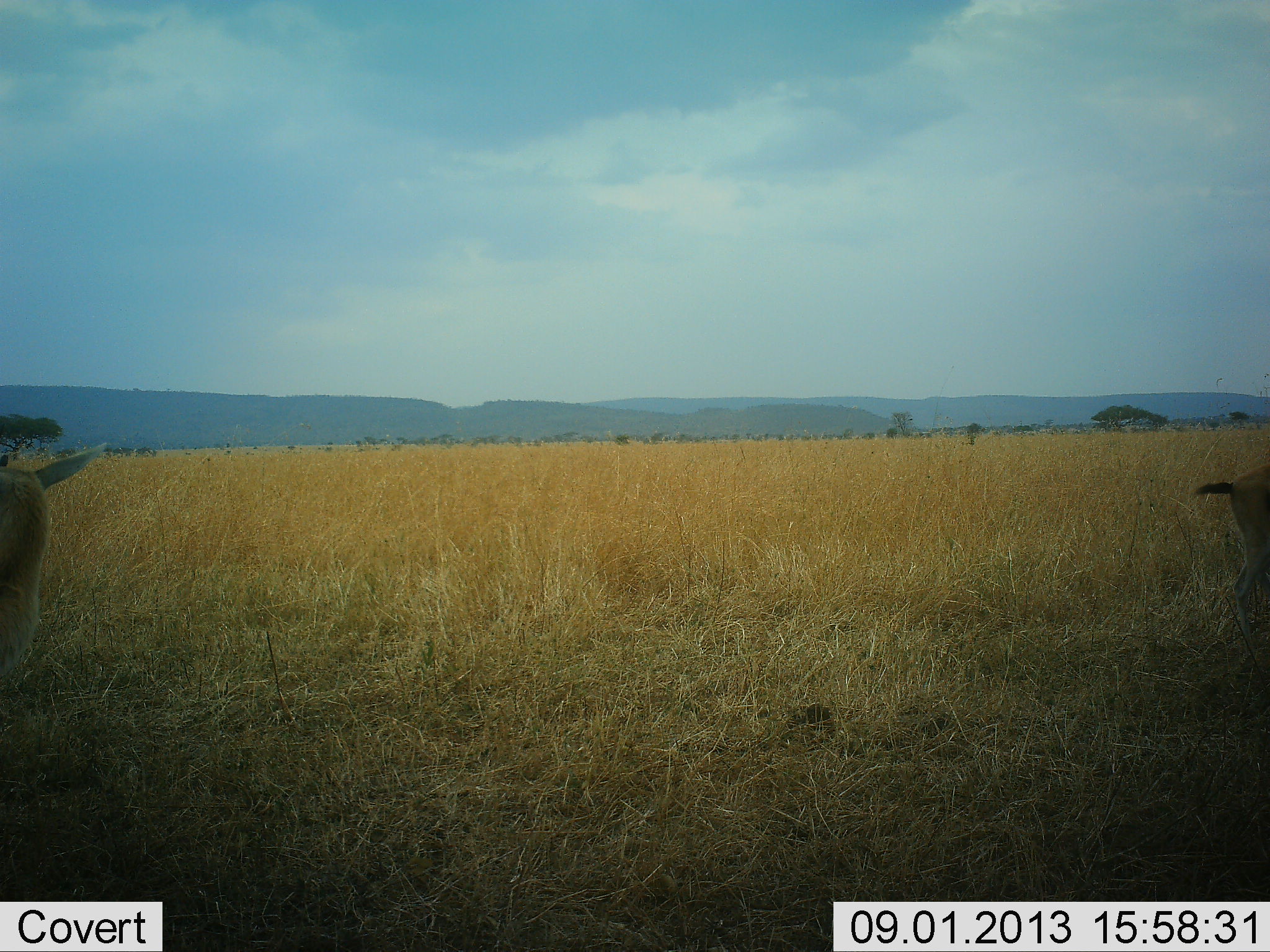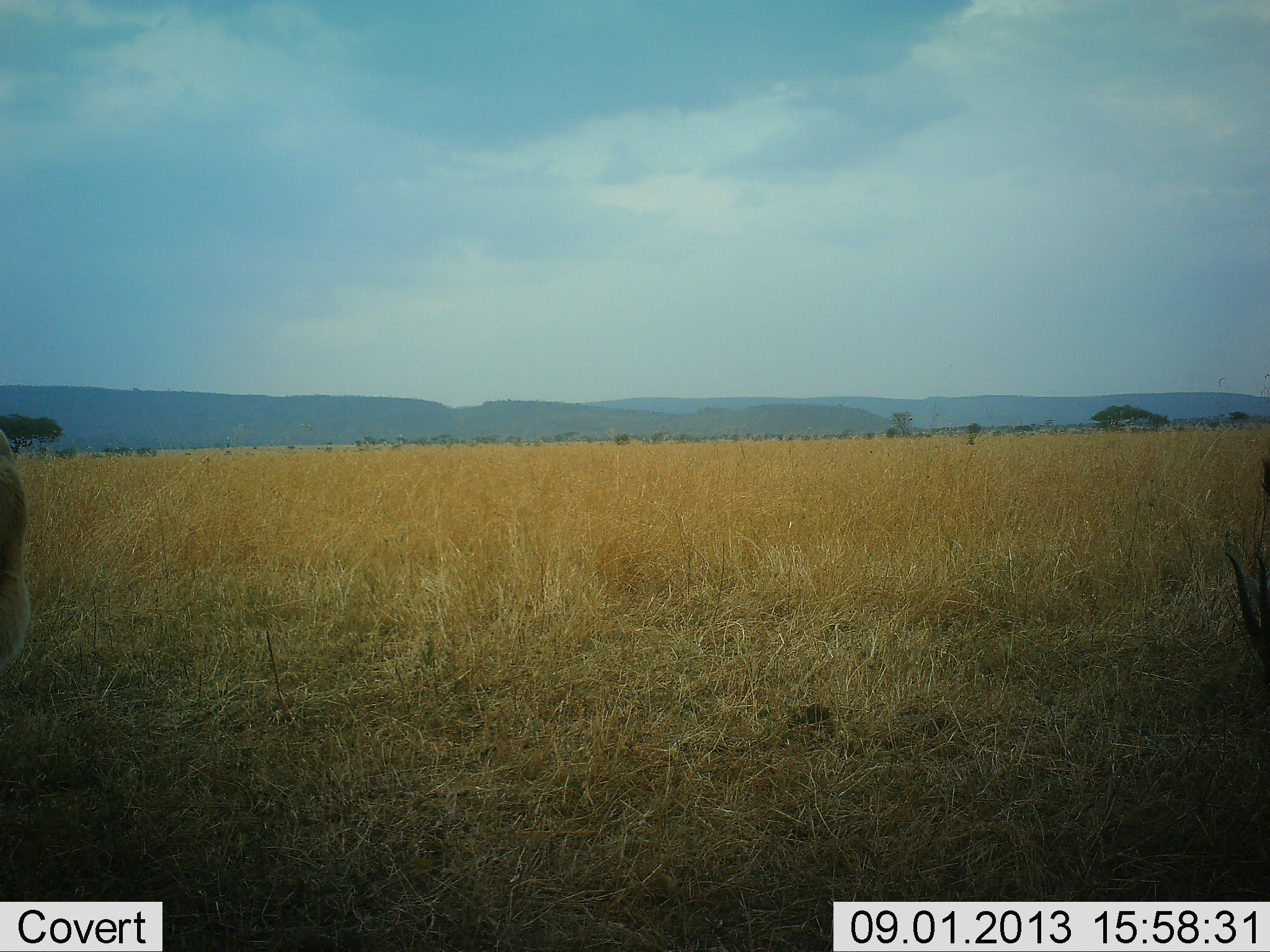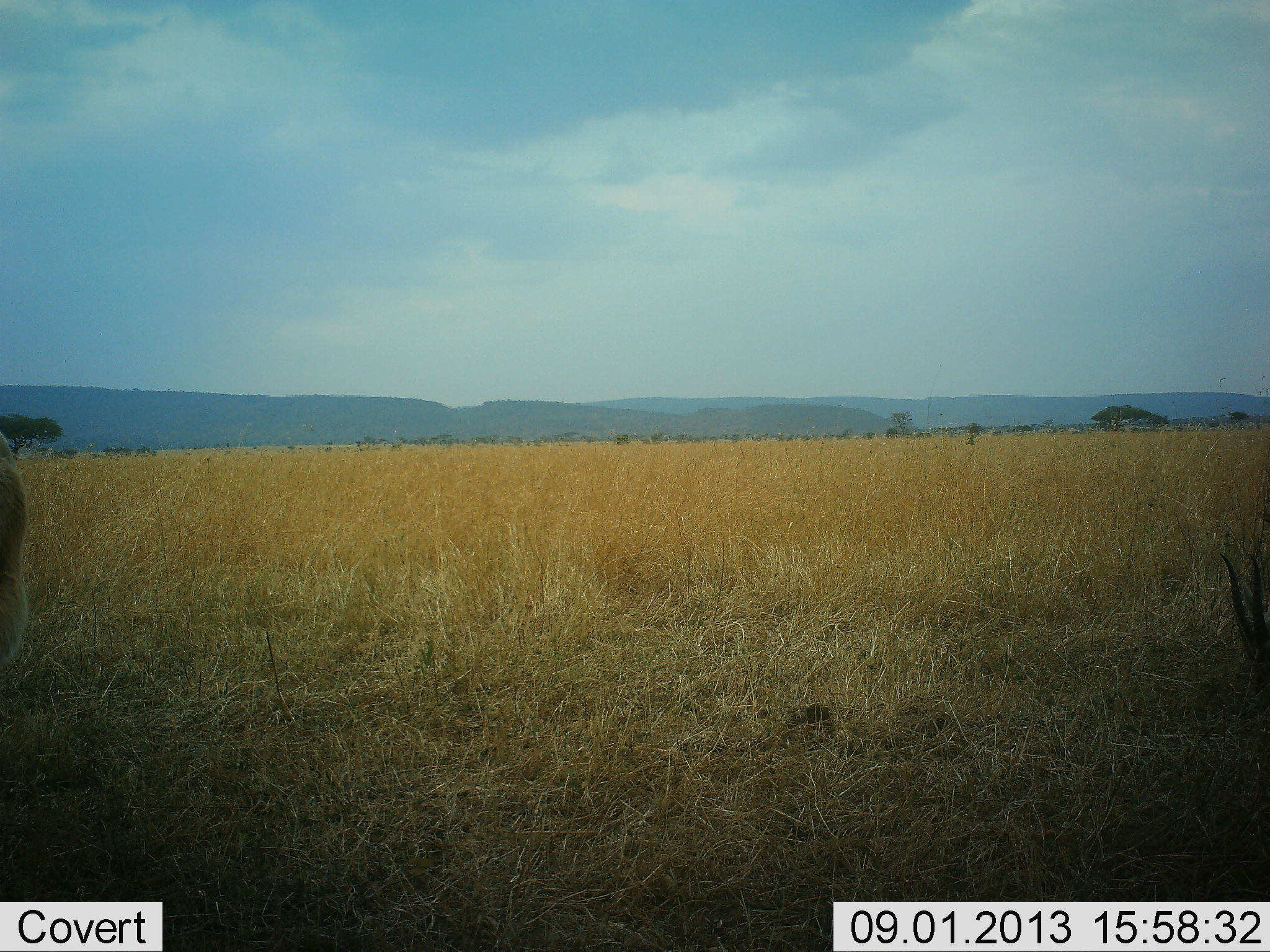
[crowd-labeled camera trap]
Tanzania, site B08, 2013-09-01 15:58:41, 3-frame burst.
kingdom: Animalia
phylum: Chordata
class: Mammalia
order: Artiodactyla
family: Bovidae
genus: Eudorcas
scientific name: Eudorcas thomsonii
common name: thomson's gazelle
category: gazellethomsons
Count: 2.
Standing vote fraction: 90%.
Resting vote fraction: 0%.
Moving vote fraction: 10%.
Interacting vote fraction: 0%.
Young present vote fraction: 0%.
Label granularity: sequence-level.